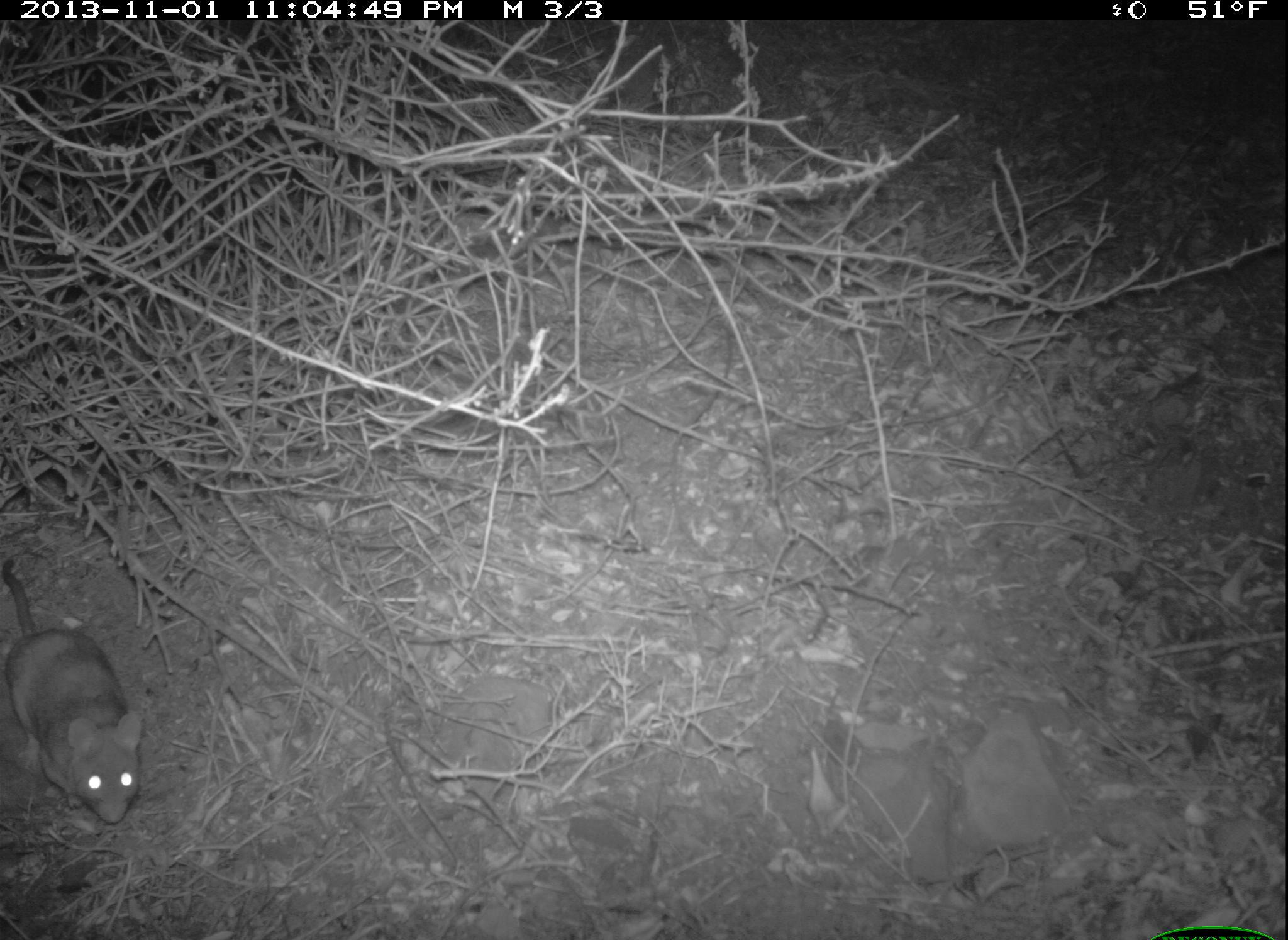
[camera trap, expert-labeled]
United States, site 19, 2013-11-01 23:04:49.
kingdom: Animalia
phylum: Chordata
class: Mammalia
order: Rodentia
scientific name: Rodentia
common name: rodent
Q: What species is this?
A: Rodent (Rodentia).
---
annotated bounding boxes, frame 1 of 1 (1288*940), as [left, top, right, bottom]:
rodent: [0, 548, 144, 826]